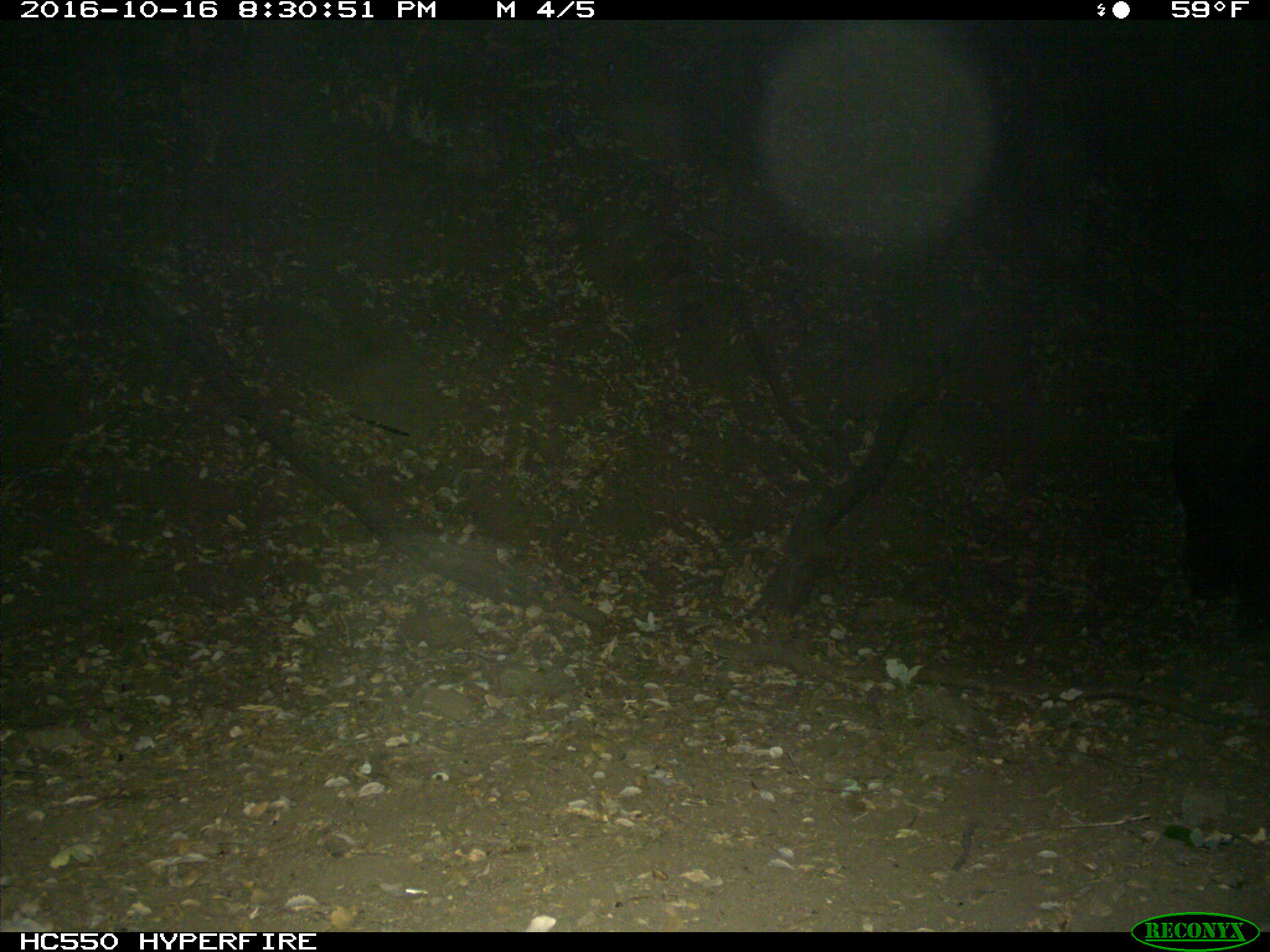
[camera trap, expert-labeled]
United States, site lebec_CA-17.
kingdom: Animalia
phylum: Chordata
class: Mammalia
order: Artiodactyla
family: Suidae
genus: Sus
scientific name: Sus scrofa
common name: wild boar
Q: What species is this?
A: Sus scrofa (wild boar).